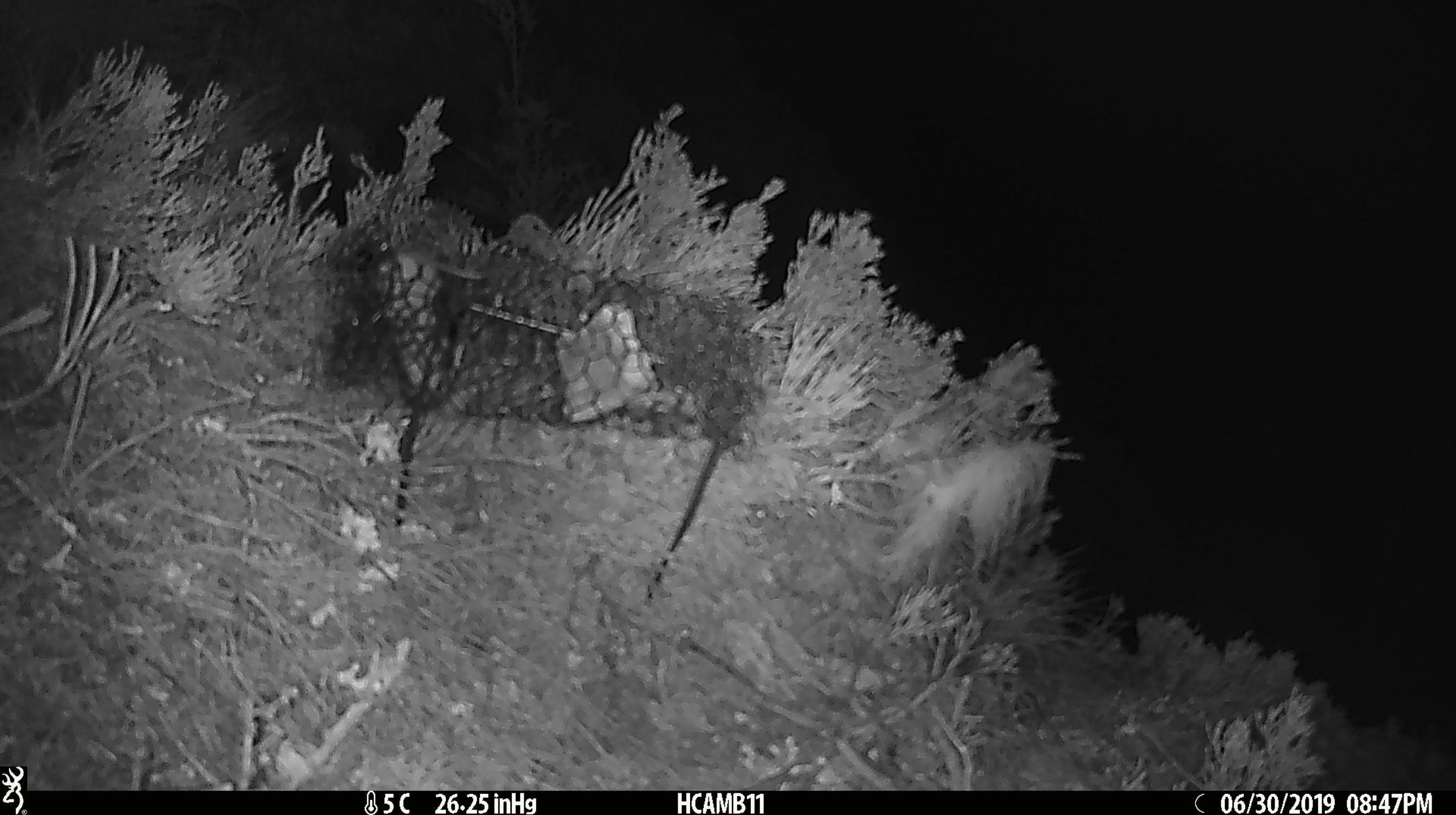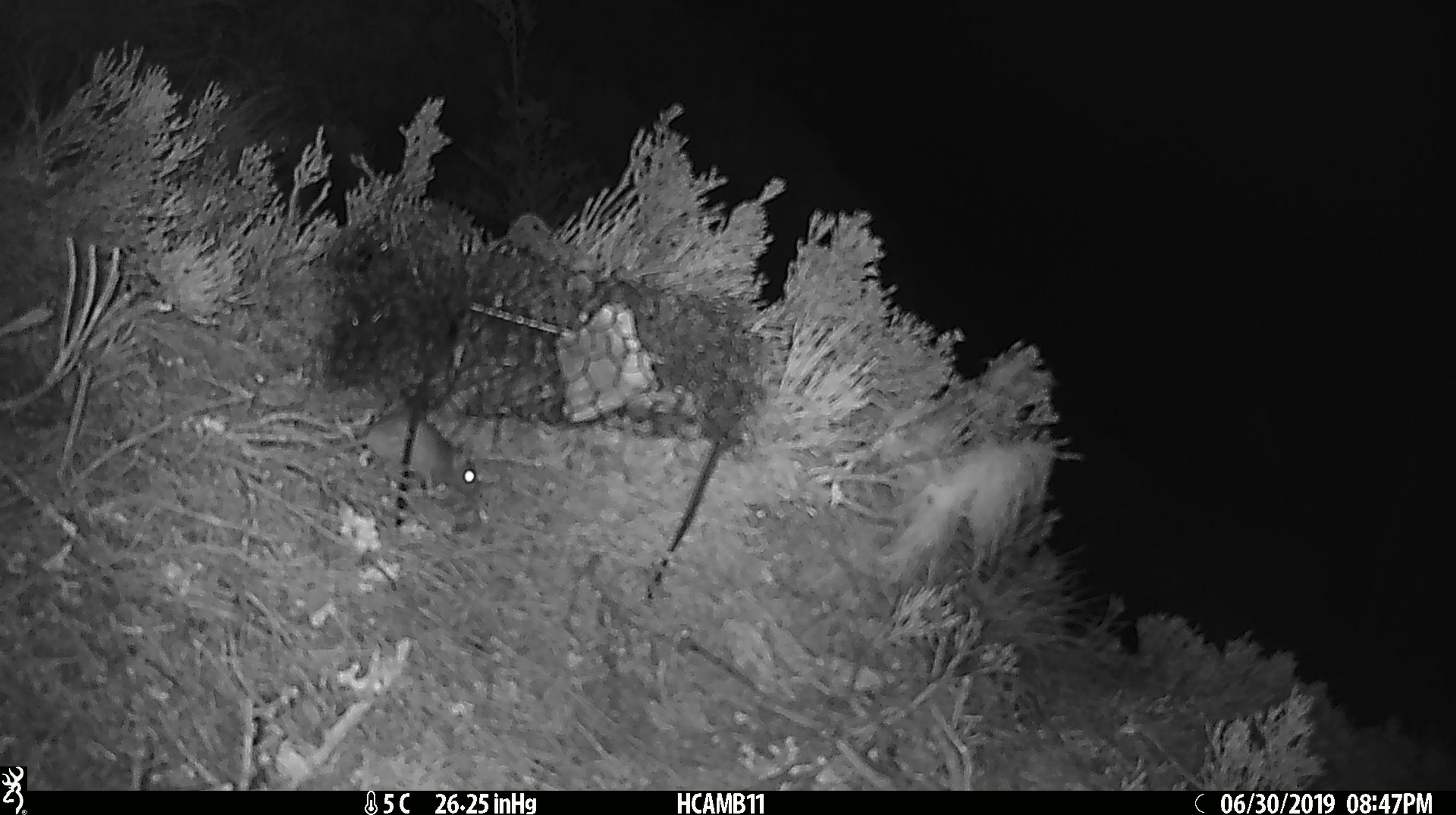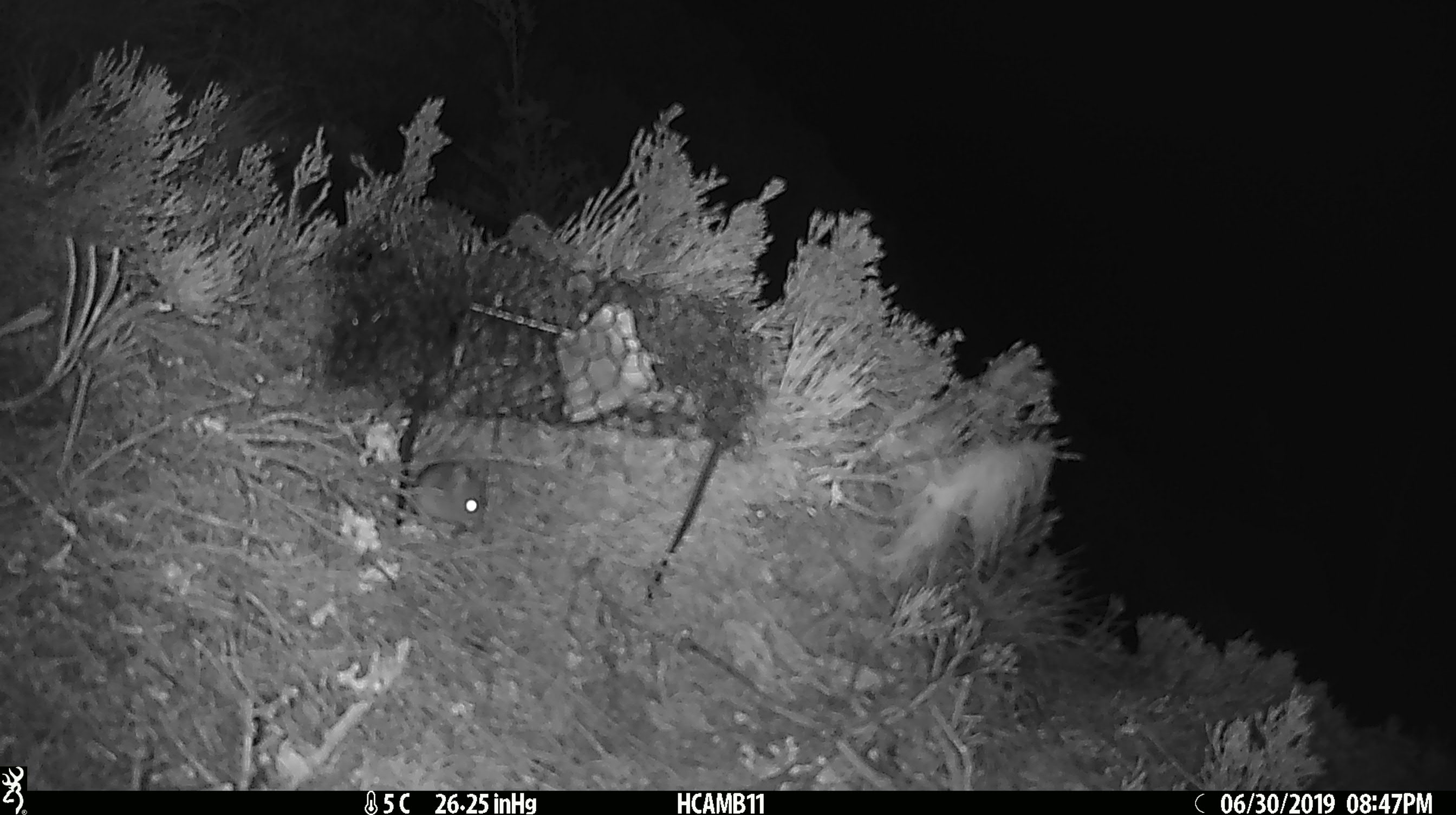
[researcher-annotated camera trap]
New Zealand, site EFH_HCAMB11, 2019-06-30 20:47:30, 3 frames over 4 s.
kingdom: Animalia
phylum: Chordata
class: Mammalia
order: Rodentia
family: Muridae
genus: Mus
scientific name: Mus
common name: mouse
Mouse (Mus).